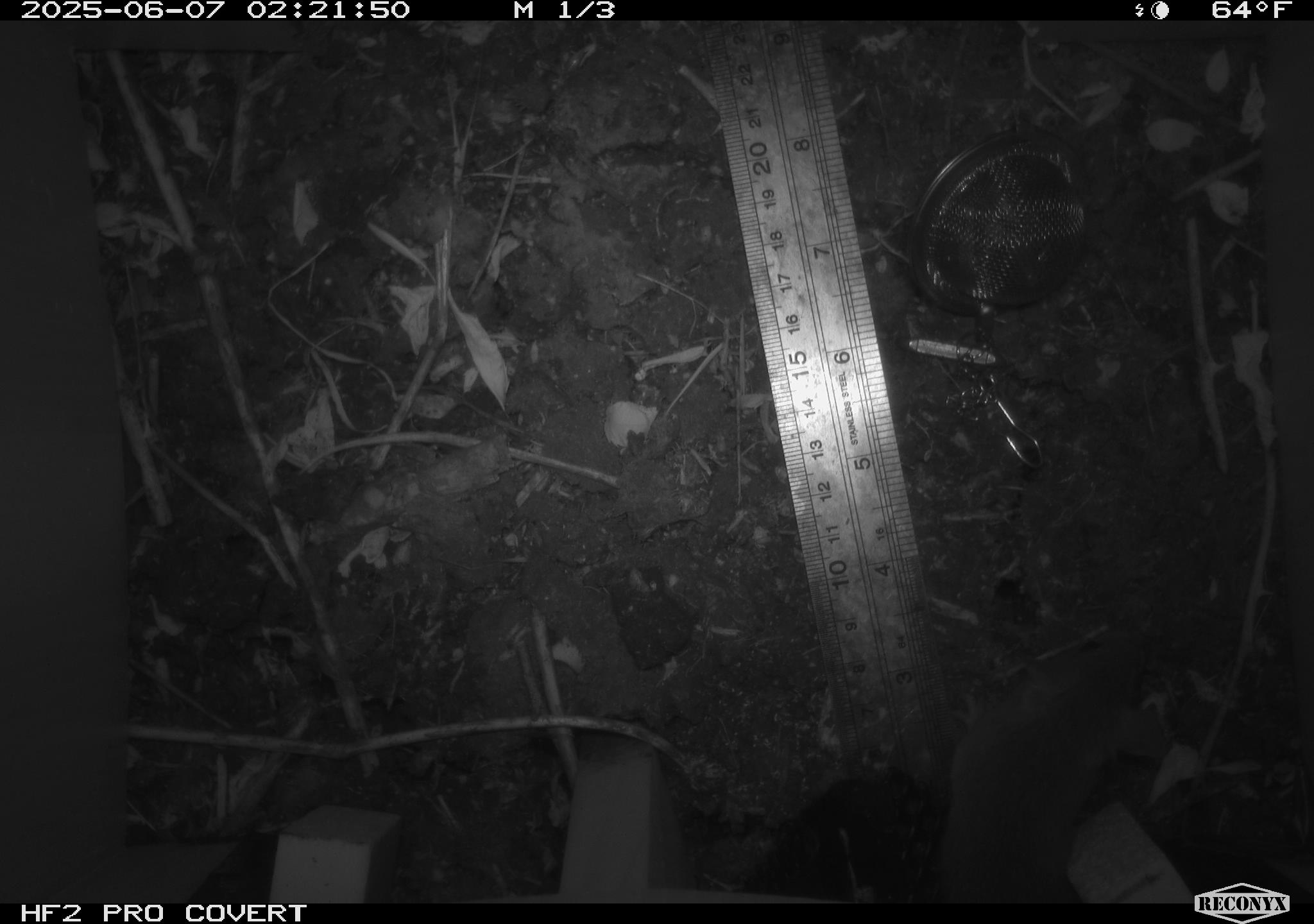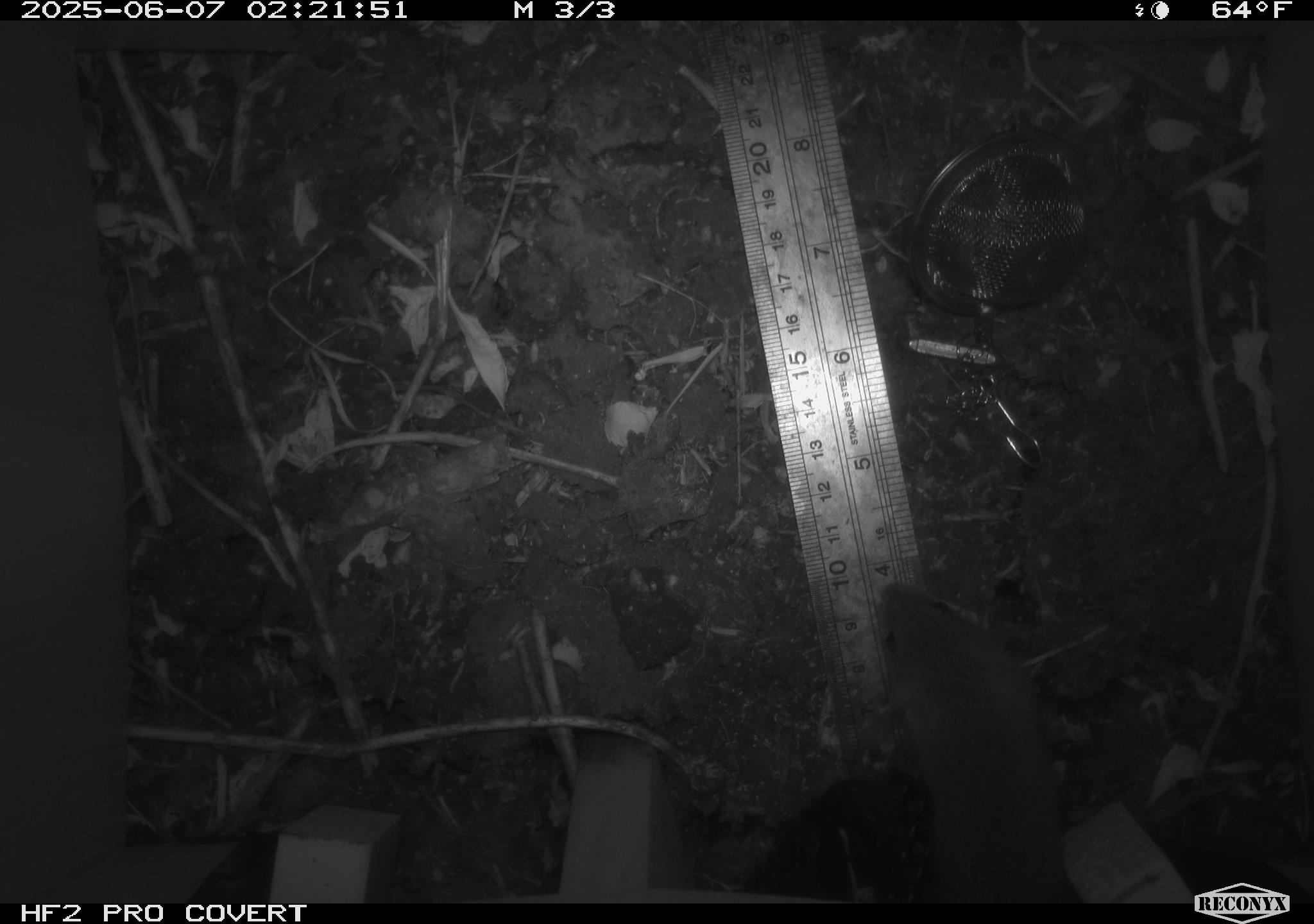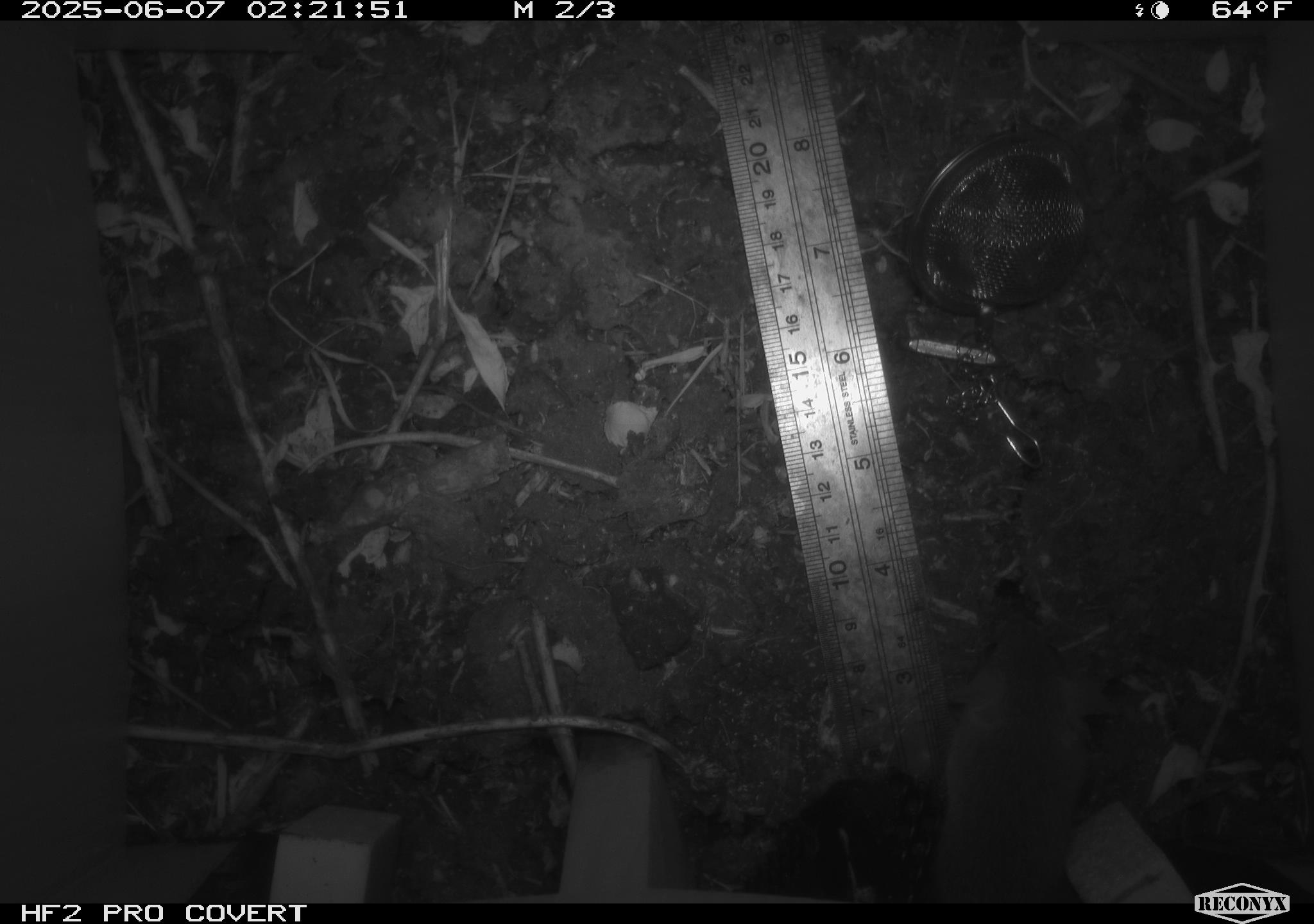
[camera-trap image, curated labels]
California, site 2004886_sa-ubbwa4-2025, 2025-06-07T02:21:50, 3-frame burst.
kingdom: Animalia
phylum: Chordata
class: Mammalia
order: Rodentia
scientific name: Rodentia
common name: rodent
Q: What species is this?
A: Rodent (Rodentia).